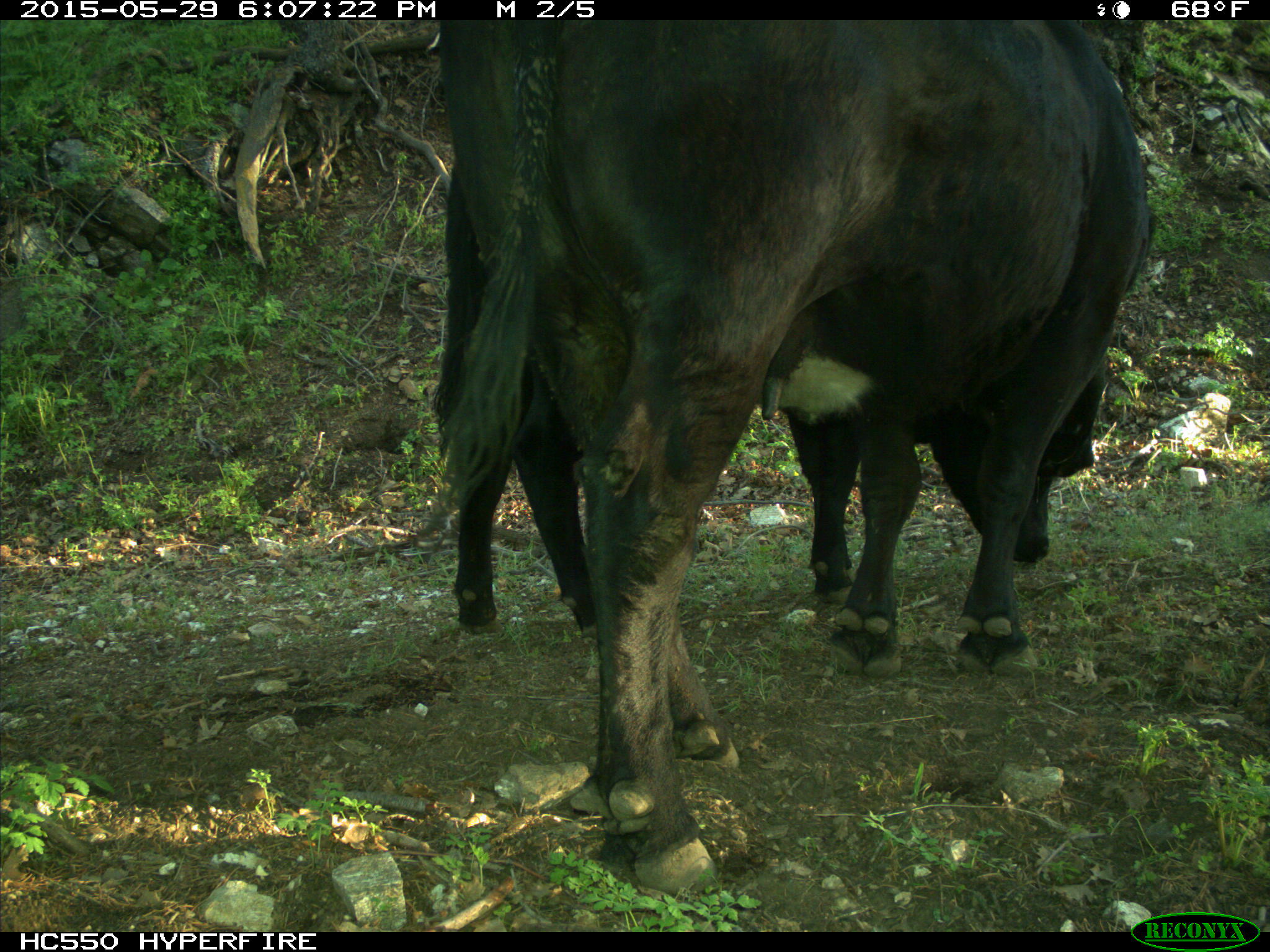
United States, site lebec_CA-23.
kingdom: Animalia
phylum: Chordata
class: Mammalia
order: Artiodactyla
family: Bovidae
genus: Bos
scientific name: Bos taurus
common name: domestic cow